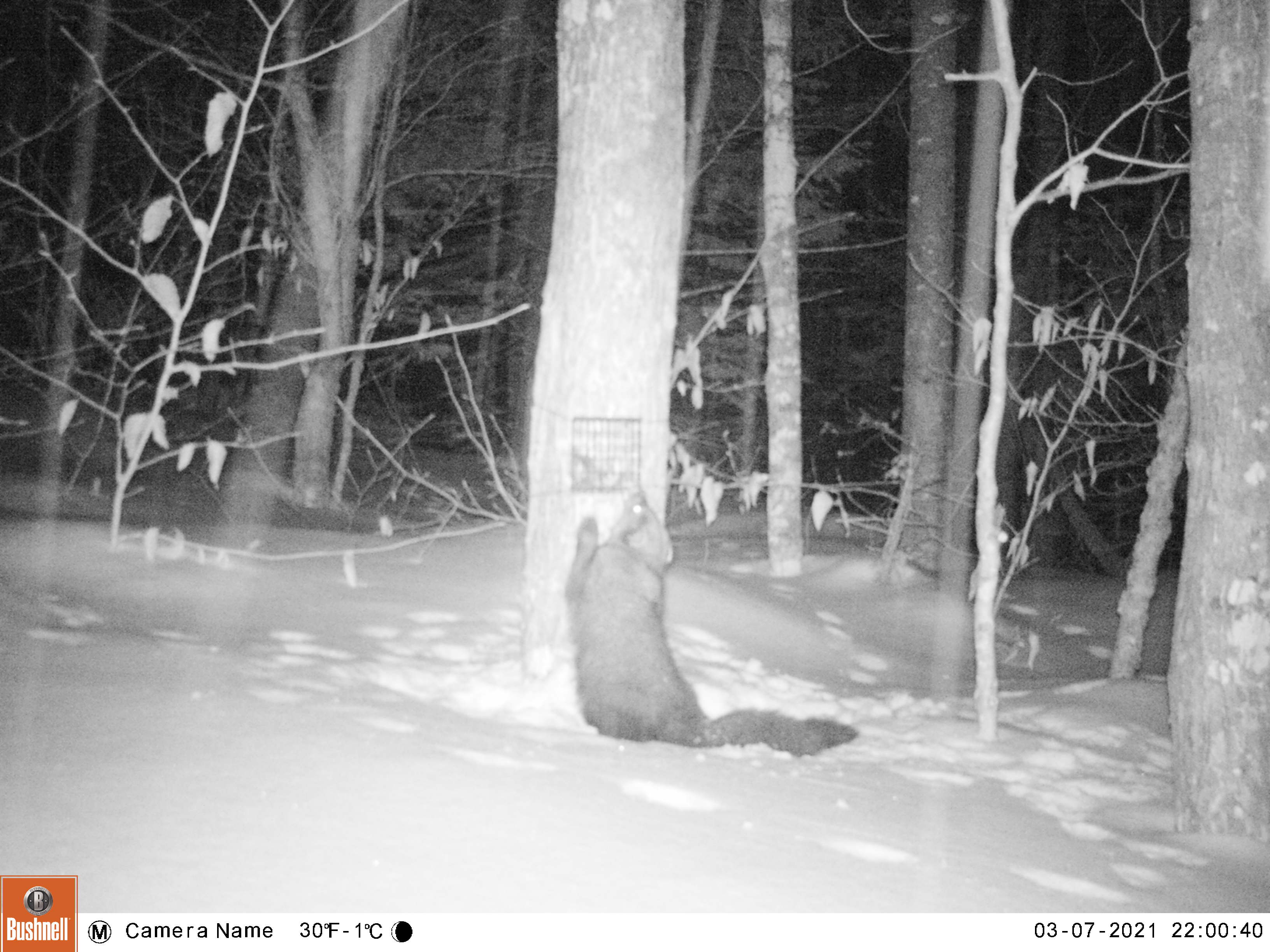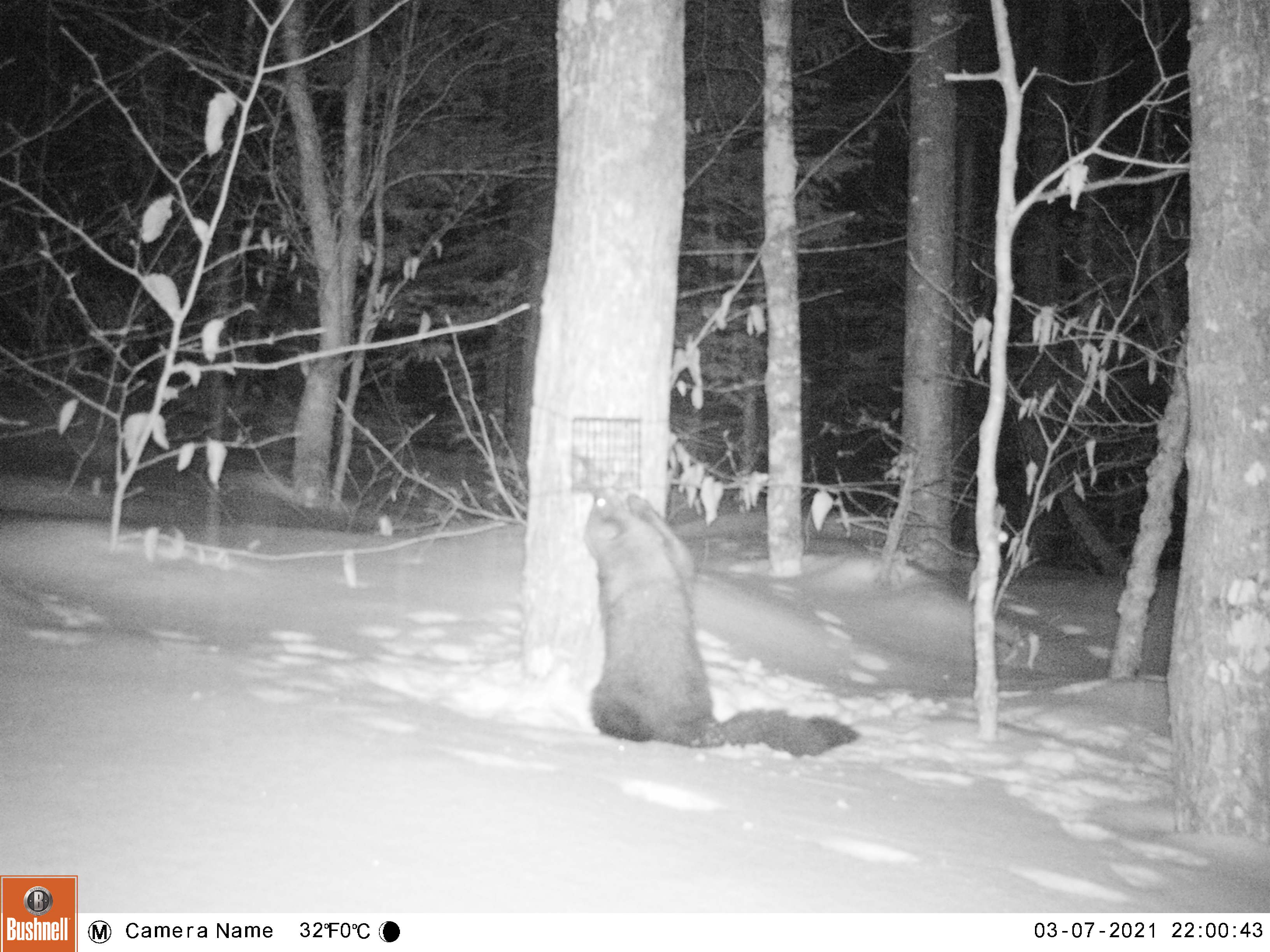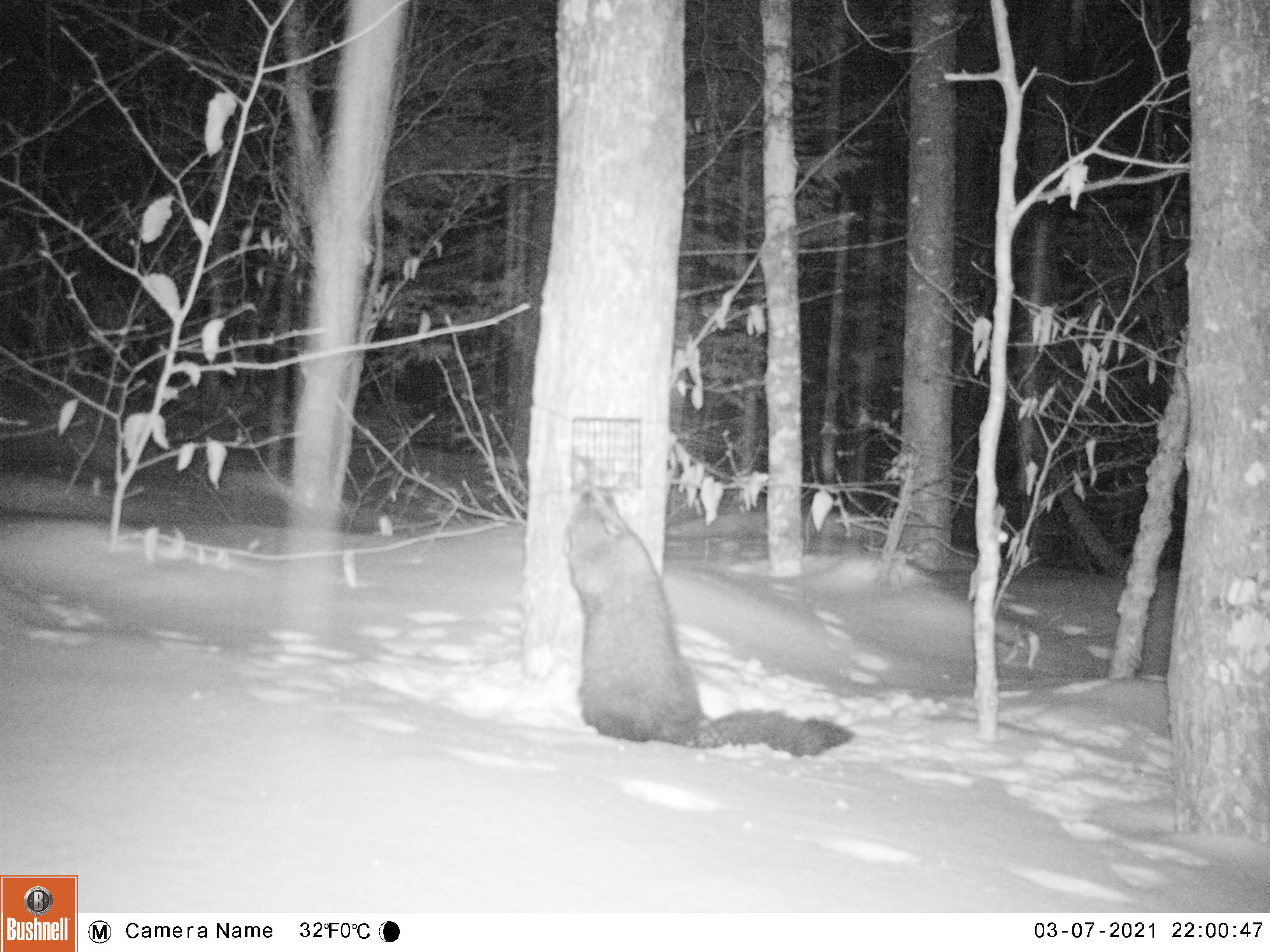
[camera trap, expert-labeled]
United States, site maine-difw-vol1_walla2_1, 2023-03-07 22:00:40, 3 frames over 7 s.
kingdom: Animalia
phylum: Chordata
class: Mammalia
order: Carnivora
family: Mustelidae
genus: Pekania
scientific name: Pekania pennanti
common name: fisher